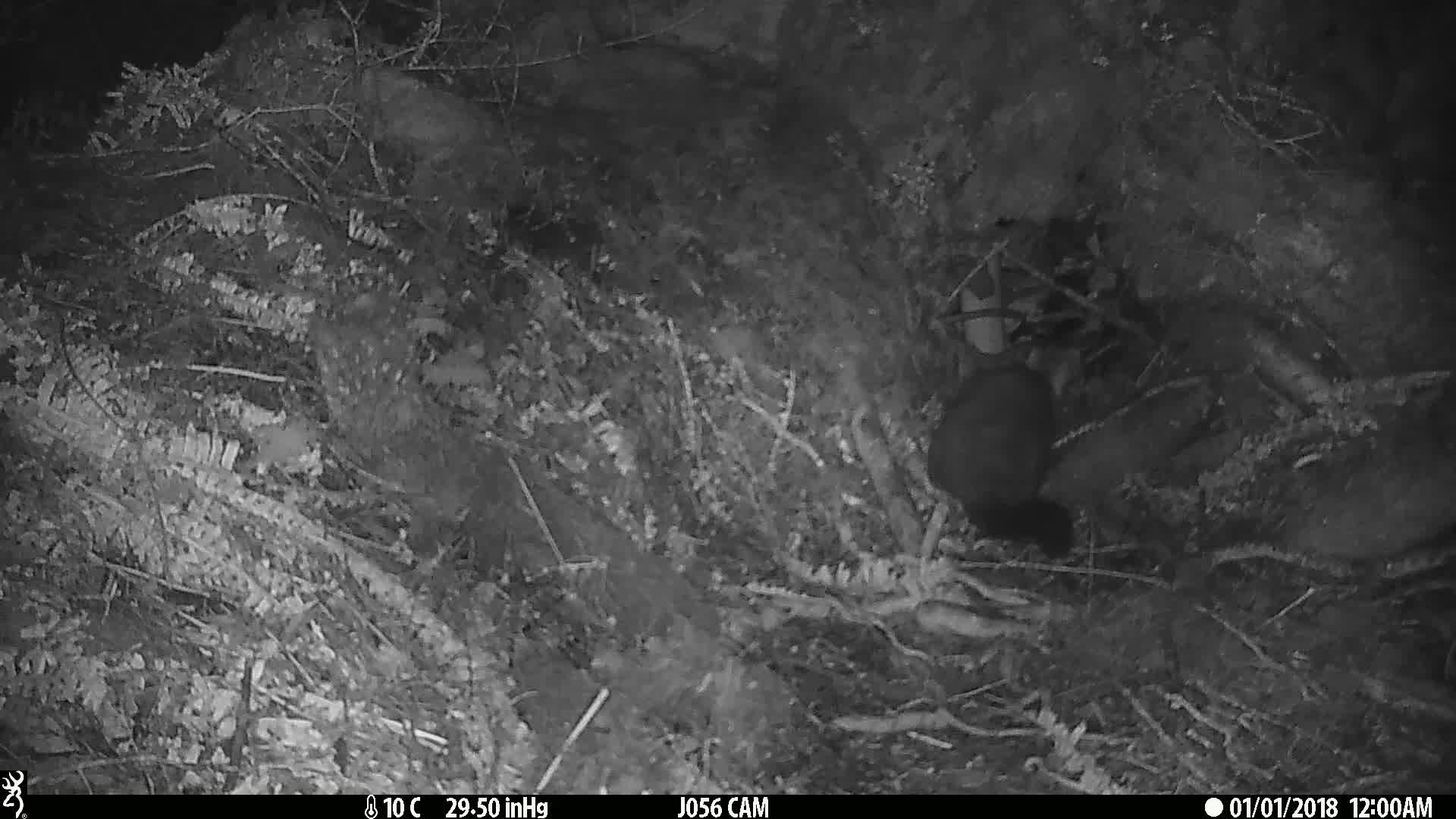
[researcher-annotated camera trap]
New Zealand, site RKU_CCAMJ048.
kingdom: Animalia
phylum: Chordata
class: Mammalia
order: Diprotodontia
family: Phalangeridae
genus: Trichosurus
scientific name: Trichosurus vulpecula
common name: common brushtail possum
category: possum